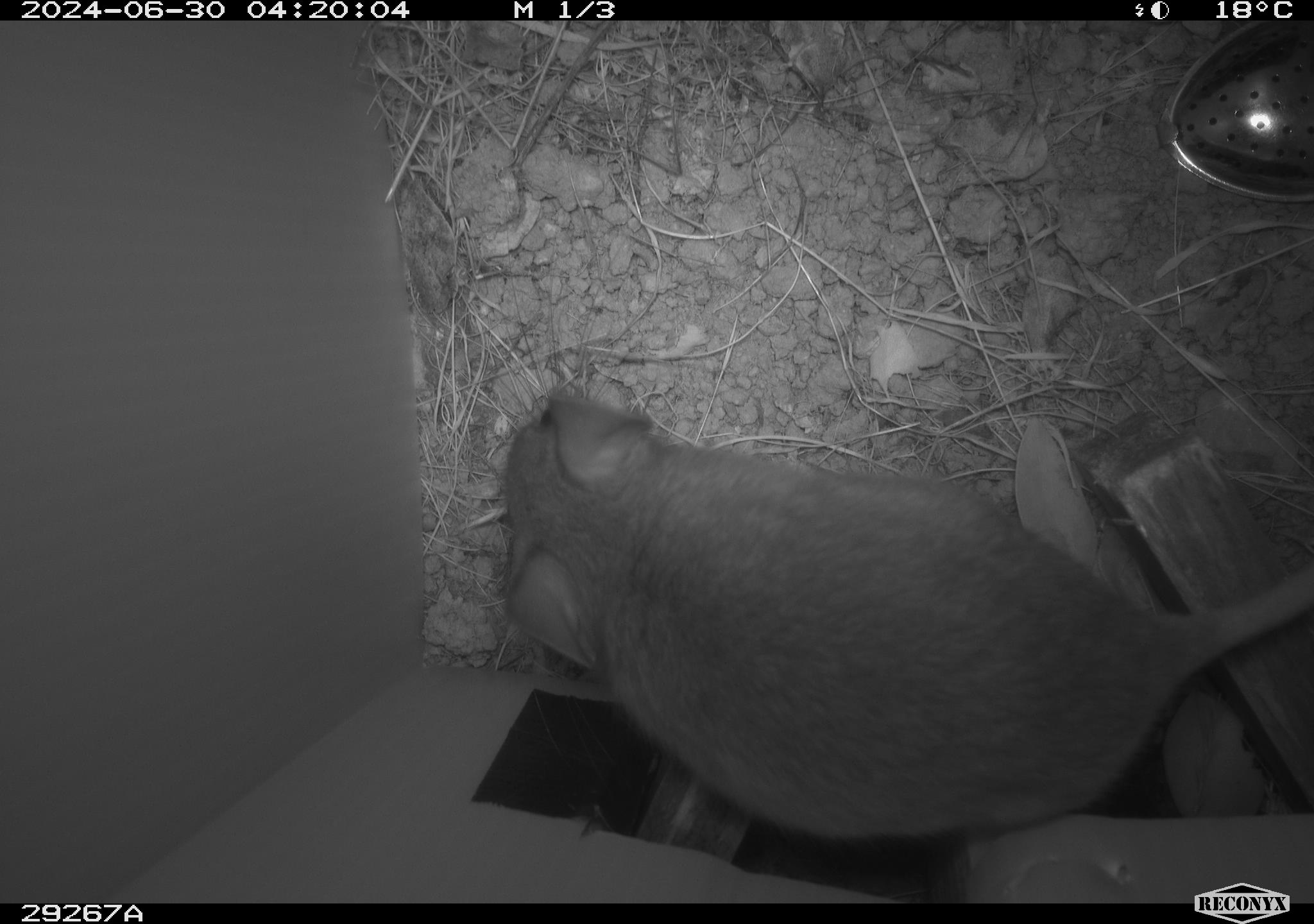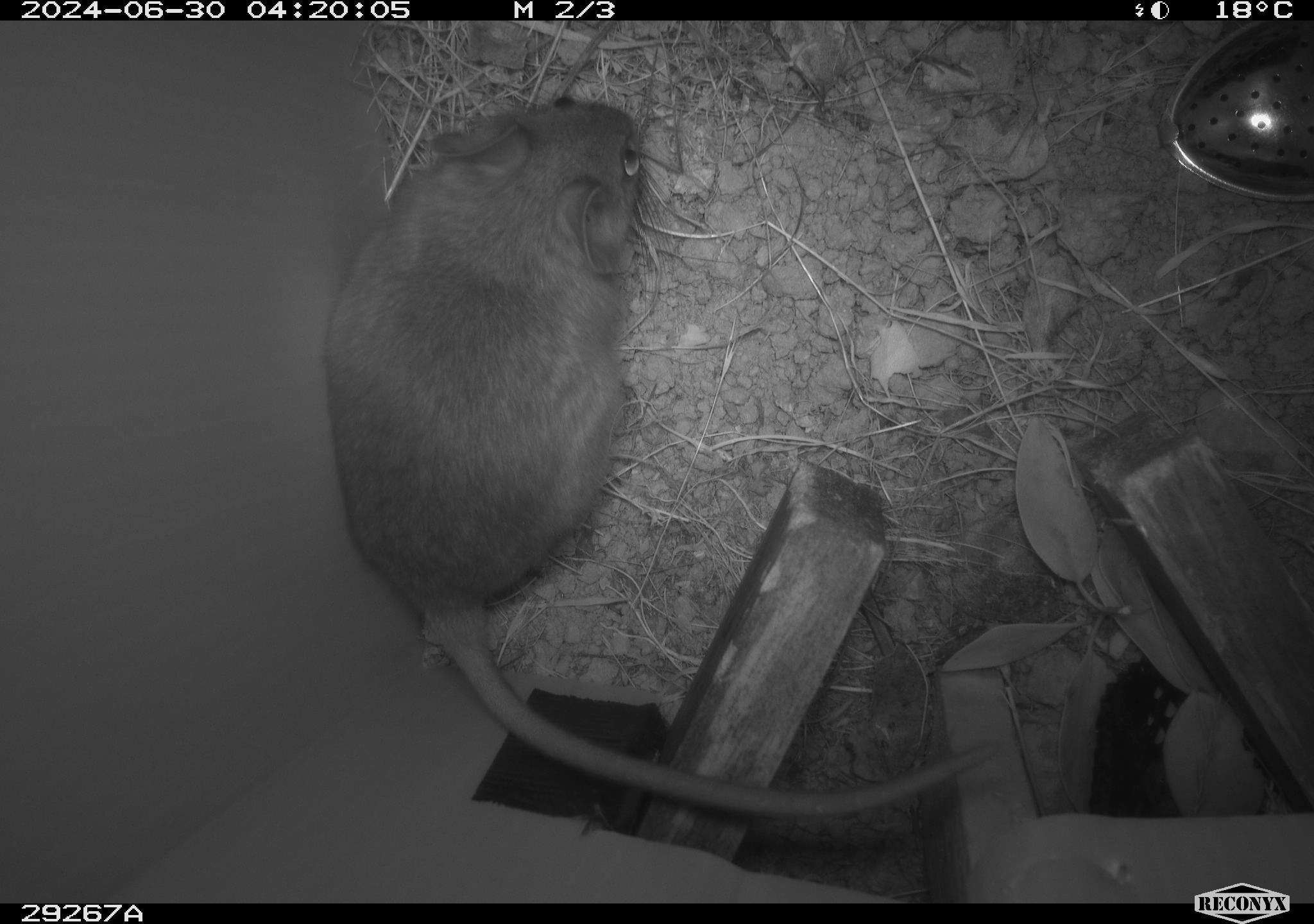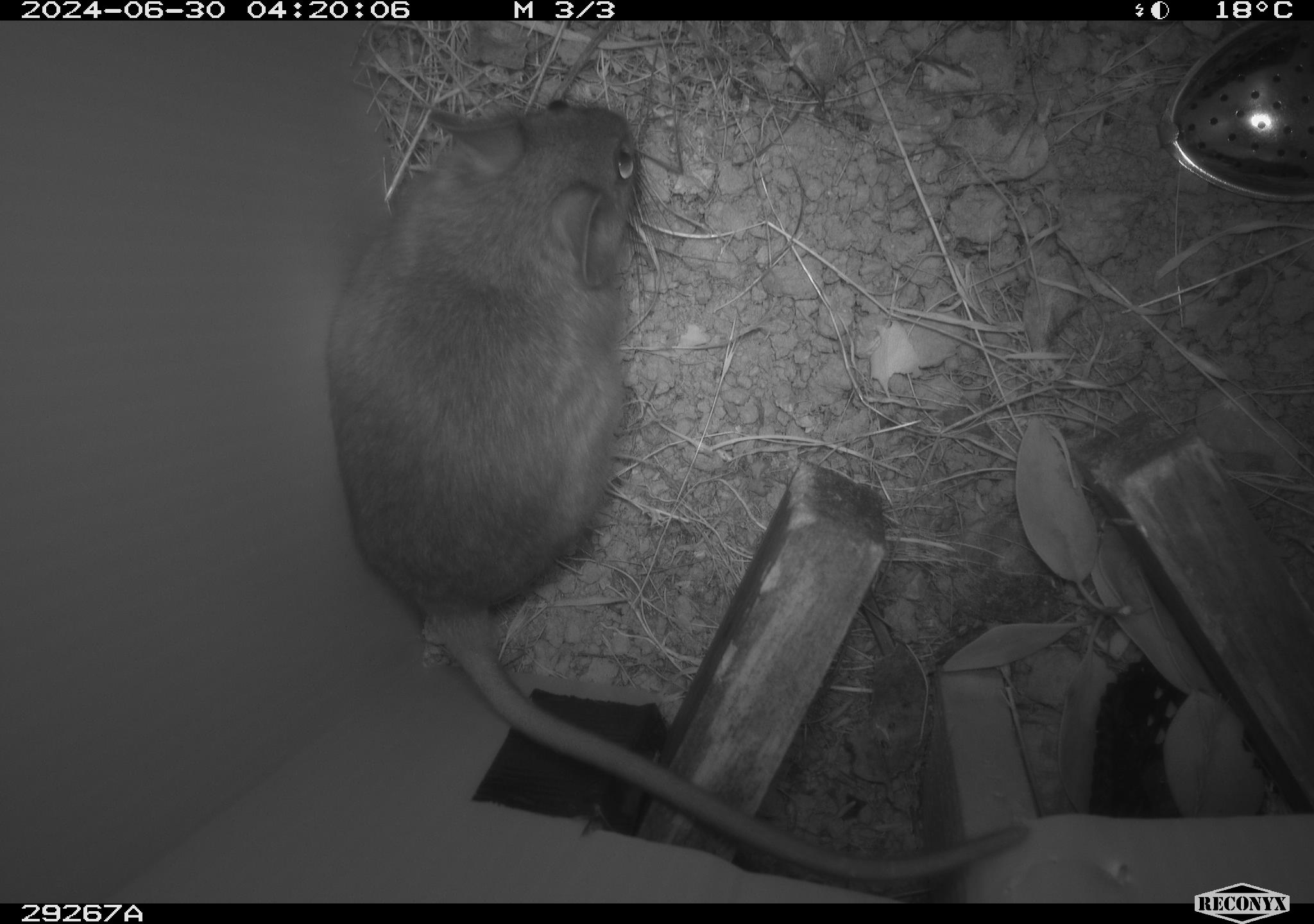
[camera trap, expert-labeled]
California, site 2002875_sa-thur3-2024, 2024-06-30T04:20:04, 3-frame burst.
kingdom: Animalia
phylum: Chordata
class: Mammalia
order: Rodentia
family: Cricetidae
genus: Neotoma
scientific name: Neotoma fuscipes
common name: dusky-footed woodrat